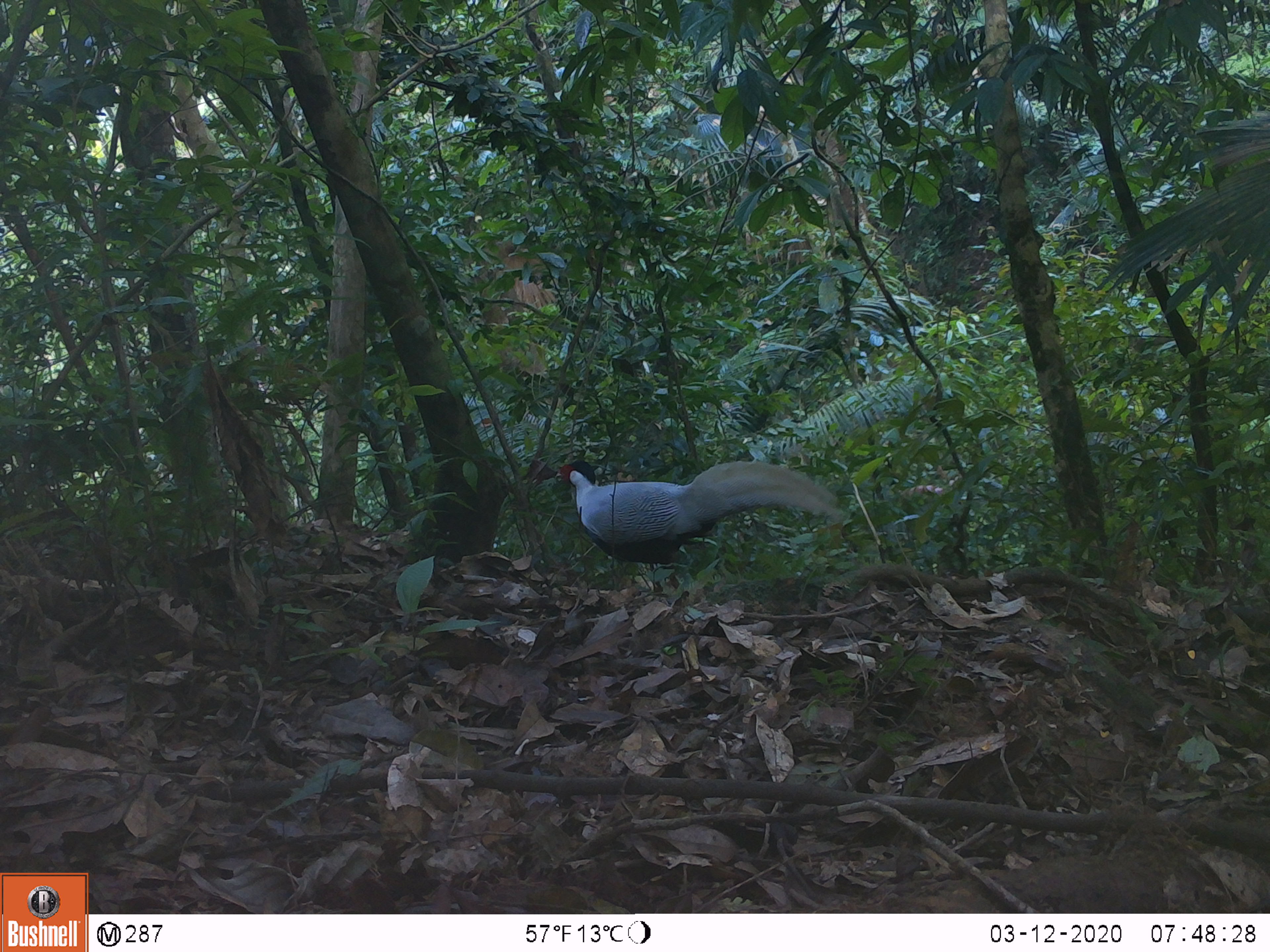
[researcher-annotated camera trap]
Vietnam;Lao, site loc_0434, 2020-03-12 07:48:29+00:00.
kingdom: Animalia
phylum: Chordata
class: Aves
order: Galliformes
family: Phasianidae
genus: Lophura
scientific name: Lophura nycthemera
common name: silver pheasant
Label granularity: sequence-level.